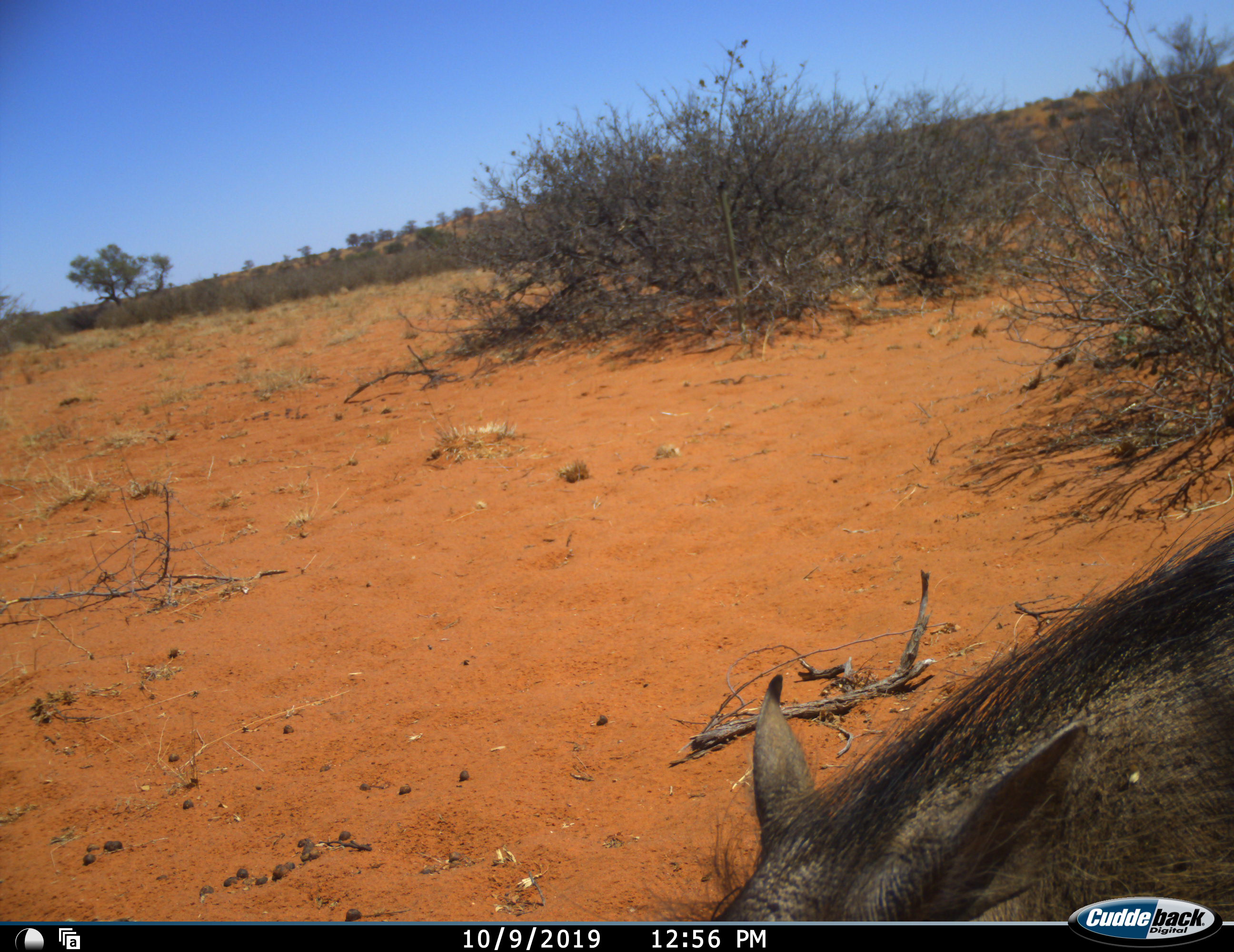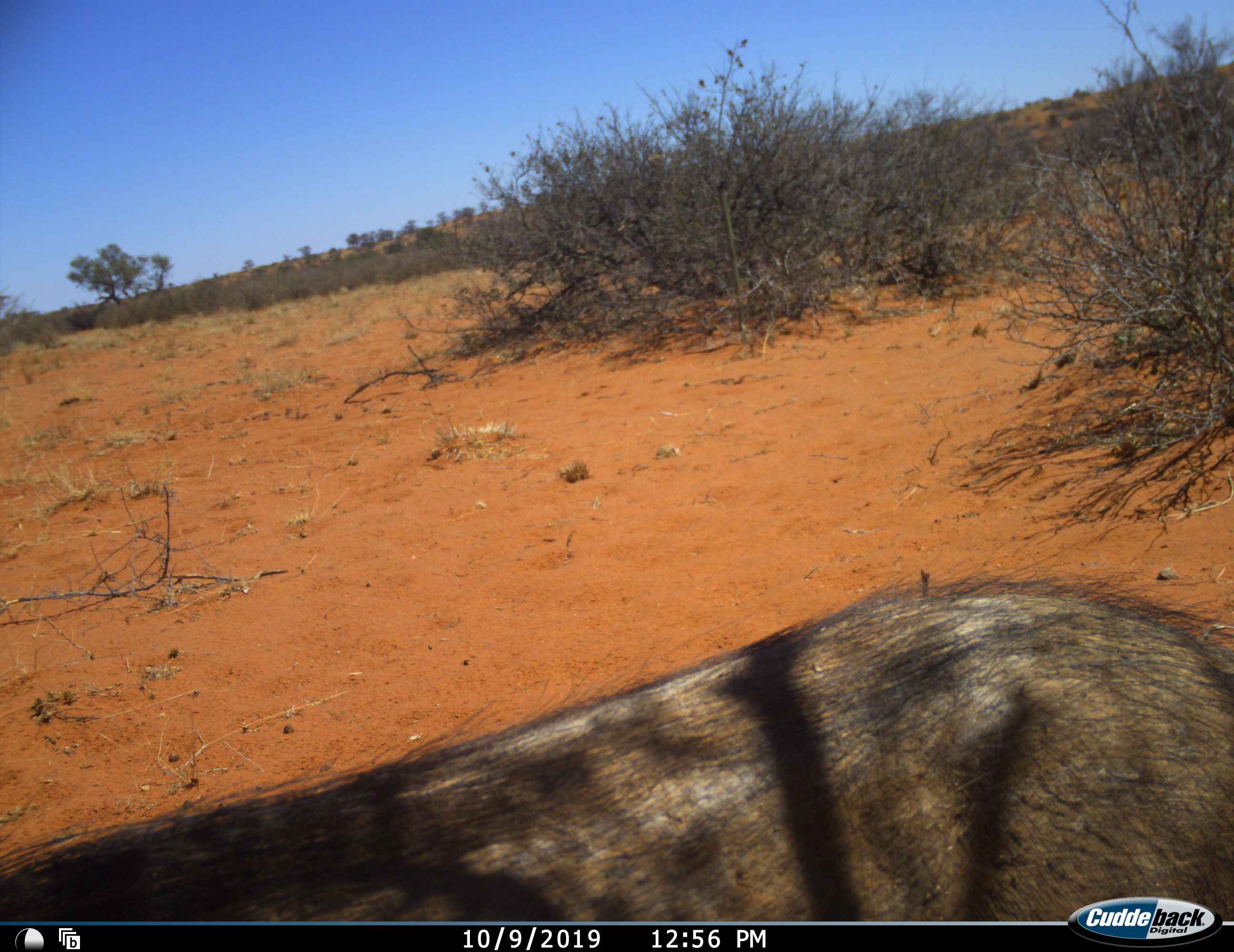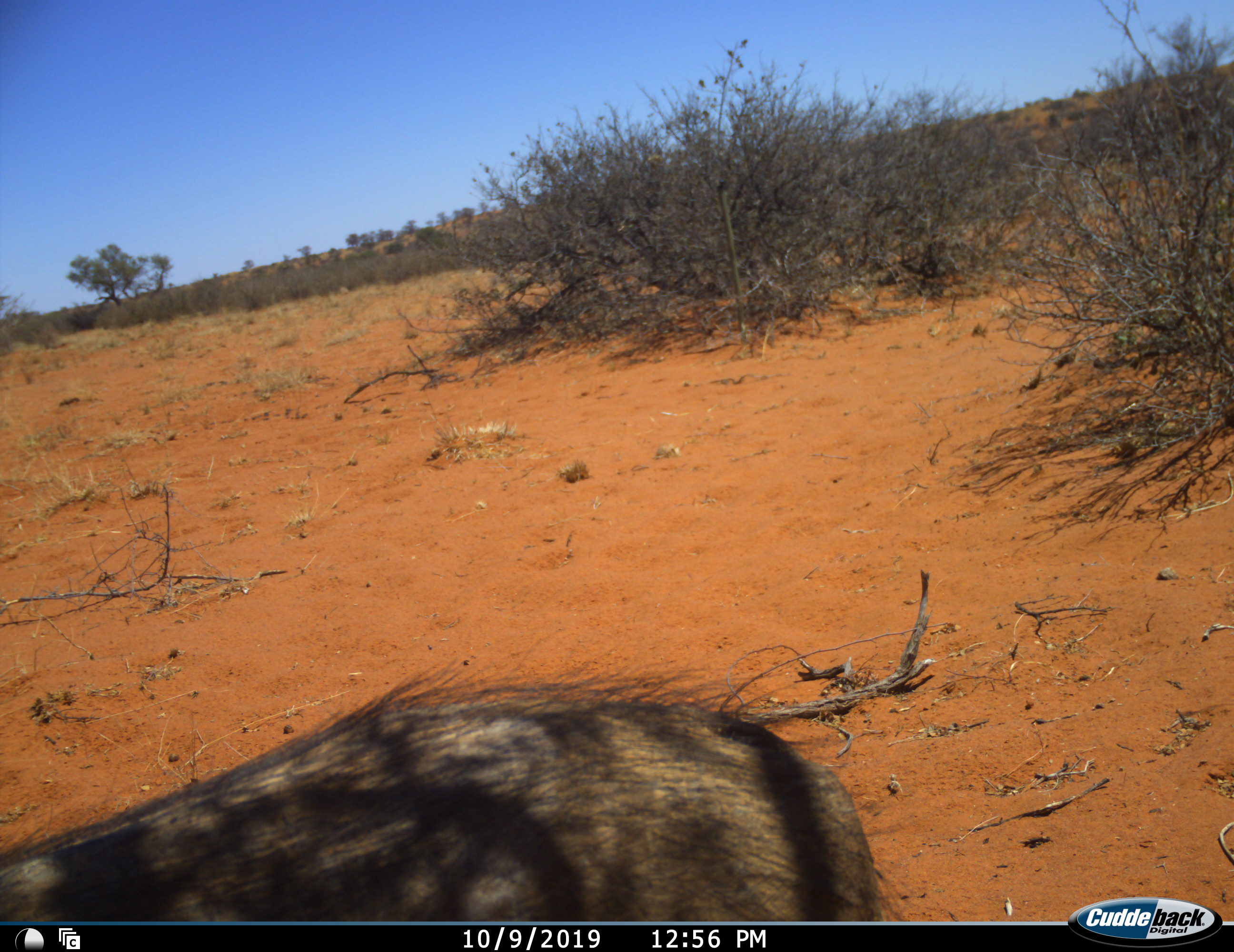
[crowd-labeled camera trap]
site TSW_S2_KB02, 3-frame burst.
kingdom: Animalia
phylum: Chordata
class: Mammalia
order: Artiodactyla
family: Suidae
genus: Phacochoerus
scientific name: Phacochoerus africanus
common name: warthog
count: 1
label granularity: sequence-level